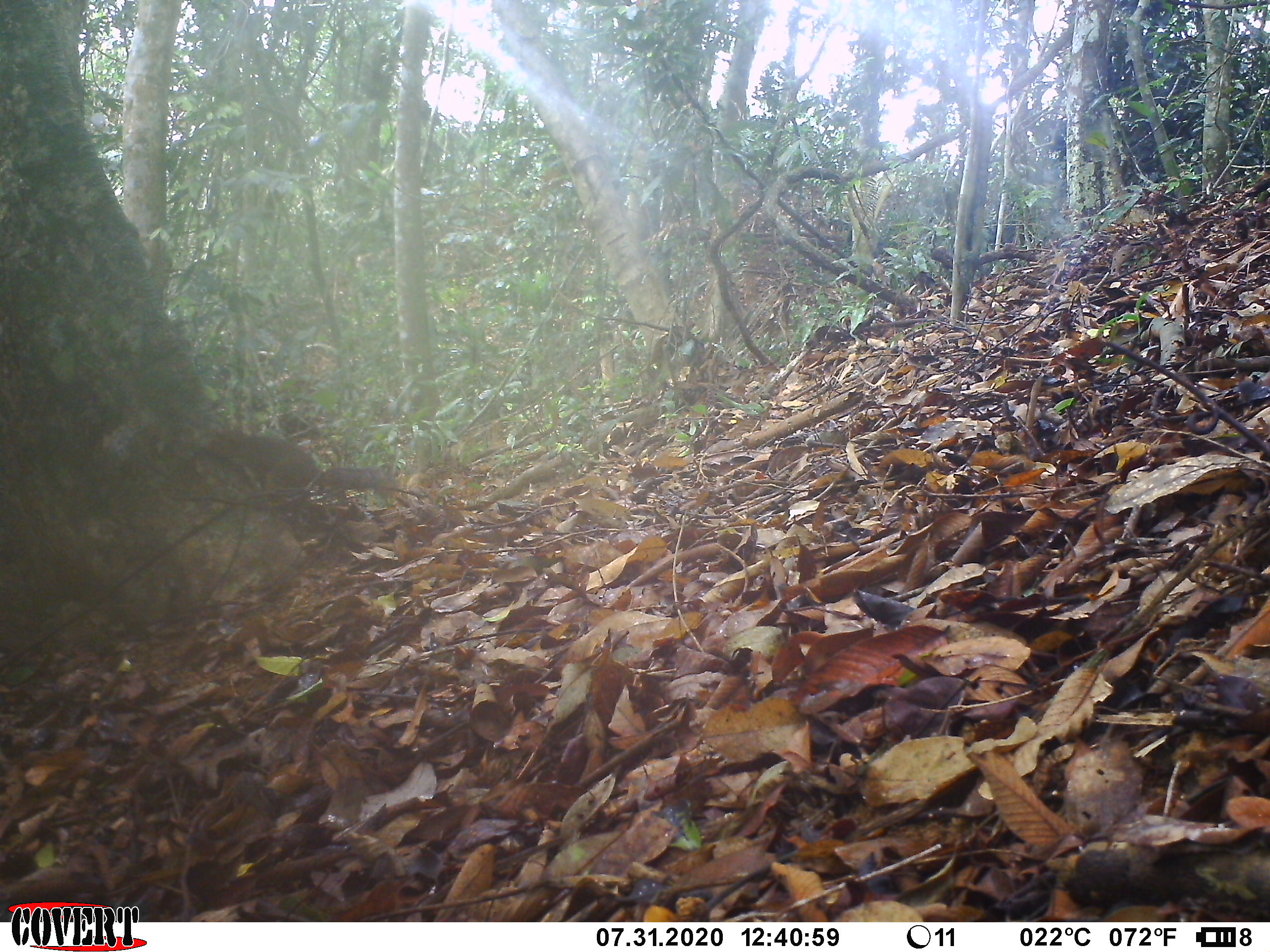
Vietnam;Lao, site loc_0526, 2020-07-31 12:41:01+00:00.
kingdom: Animalia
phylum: Chordata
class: Mammalia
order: Rodentia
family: Sciuridae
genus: Dremomys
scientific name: Dremomys rufigenis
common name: red-cheeked squirrel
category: red cheeked squirrel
Red cheeked squirrel (red-cheeked squirrel) (Dremomys rufigenis). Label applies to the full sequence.